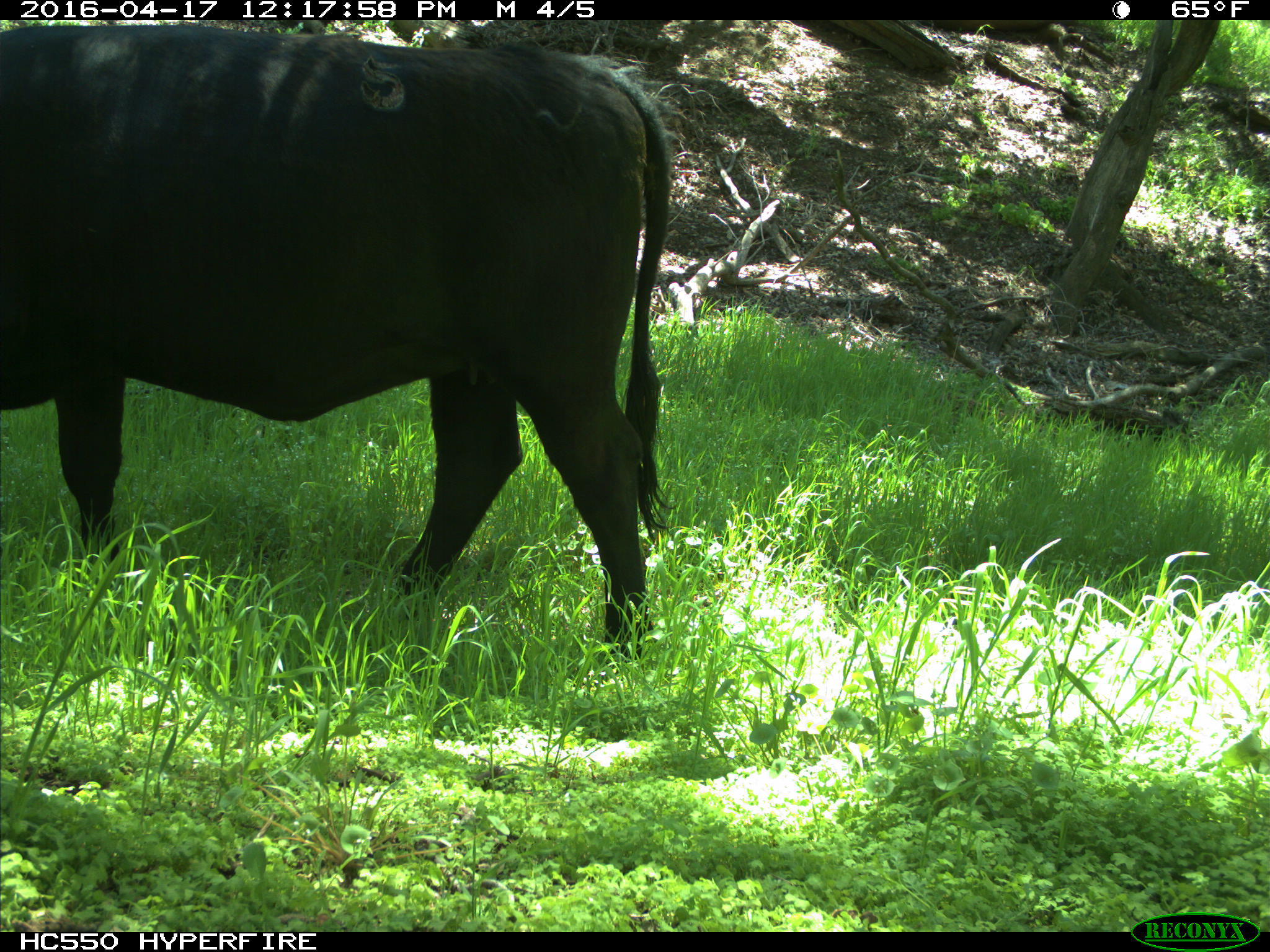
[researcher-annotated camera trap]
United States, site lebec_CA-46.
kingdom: Animalia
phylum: Chordata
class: Mammalia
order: Artiodactyla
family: Bovidae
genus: Bos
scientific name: Bos taurus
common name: domestic cow